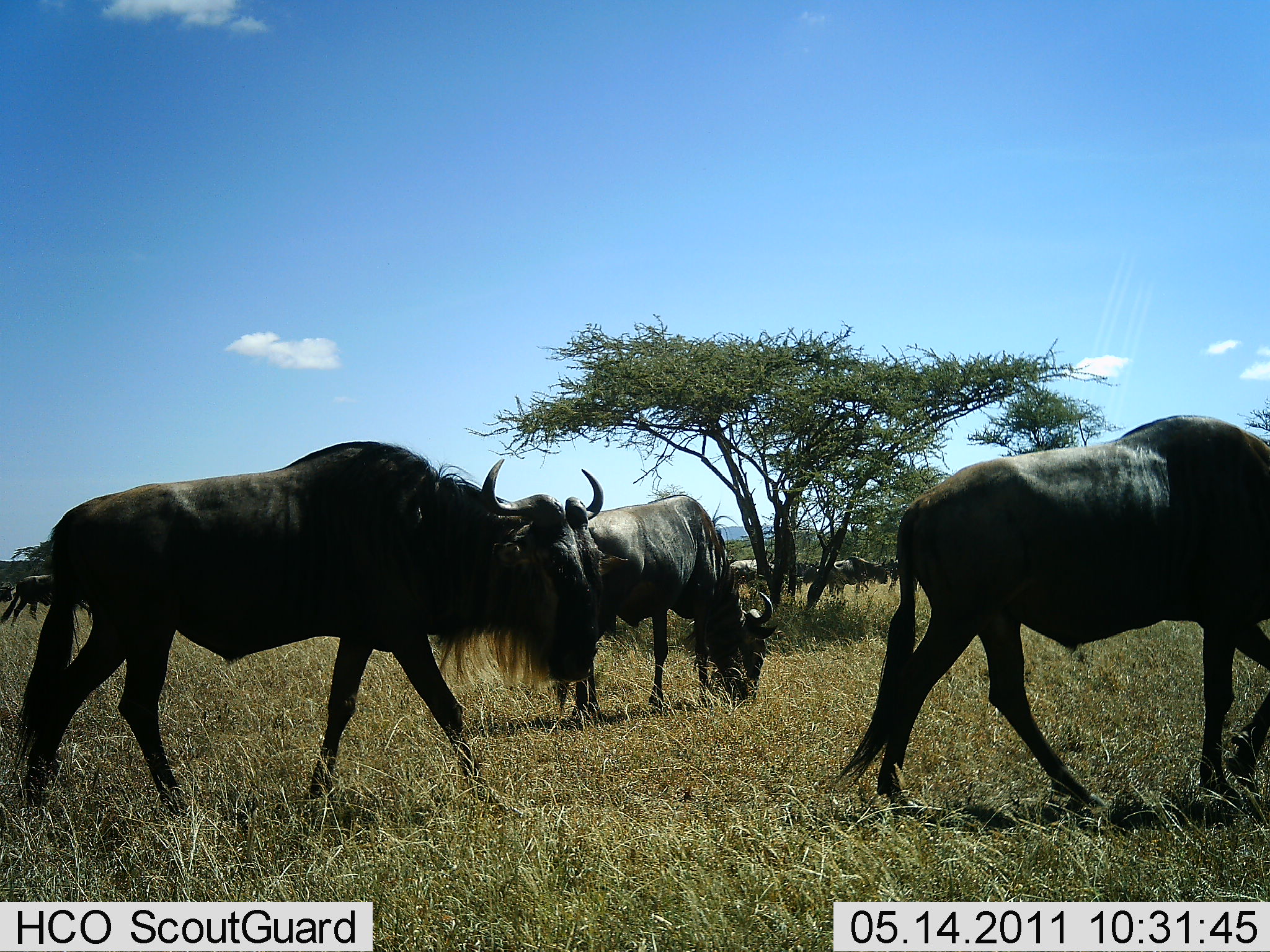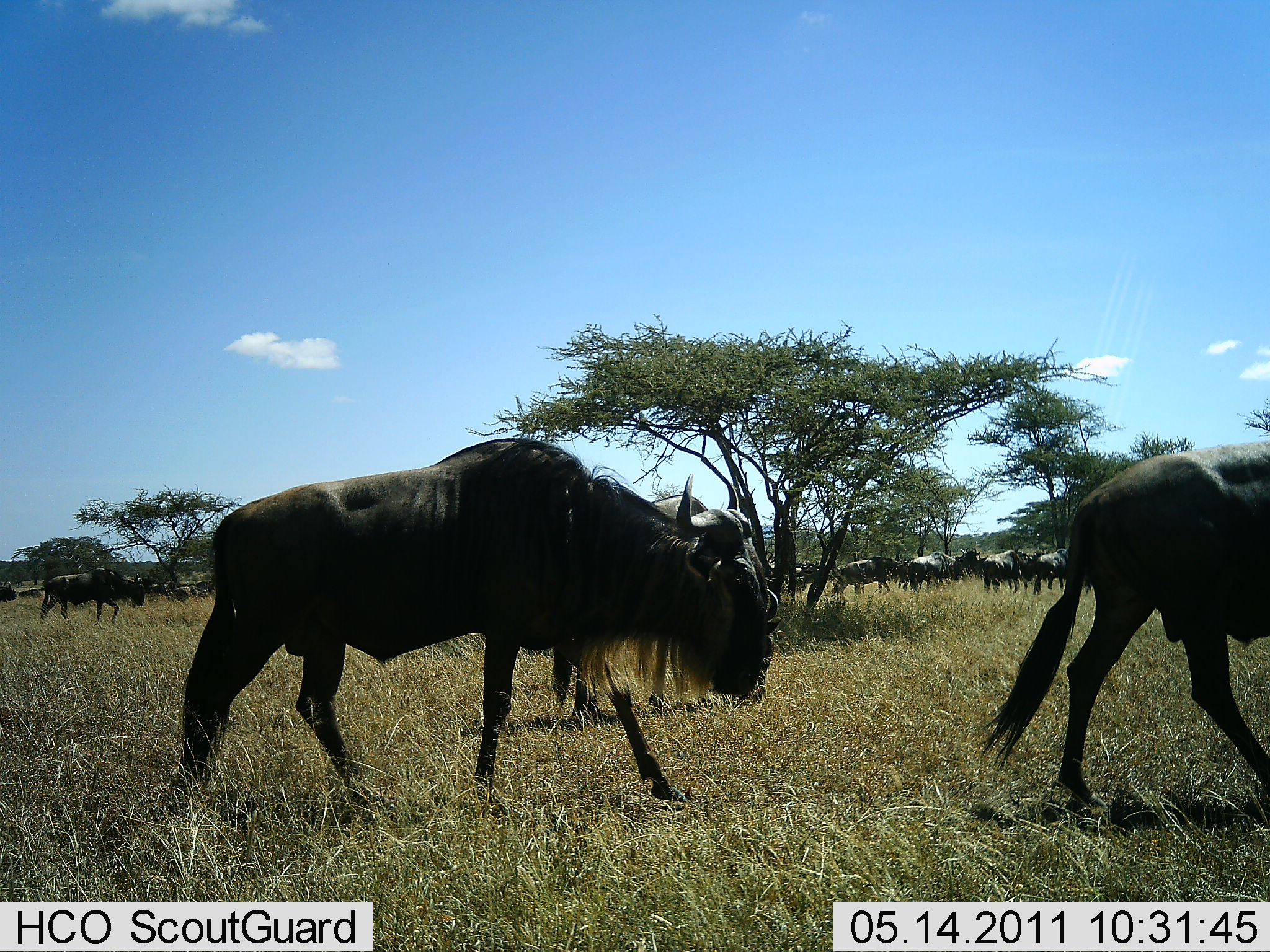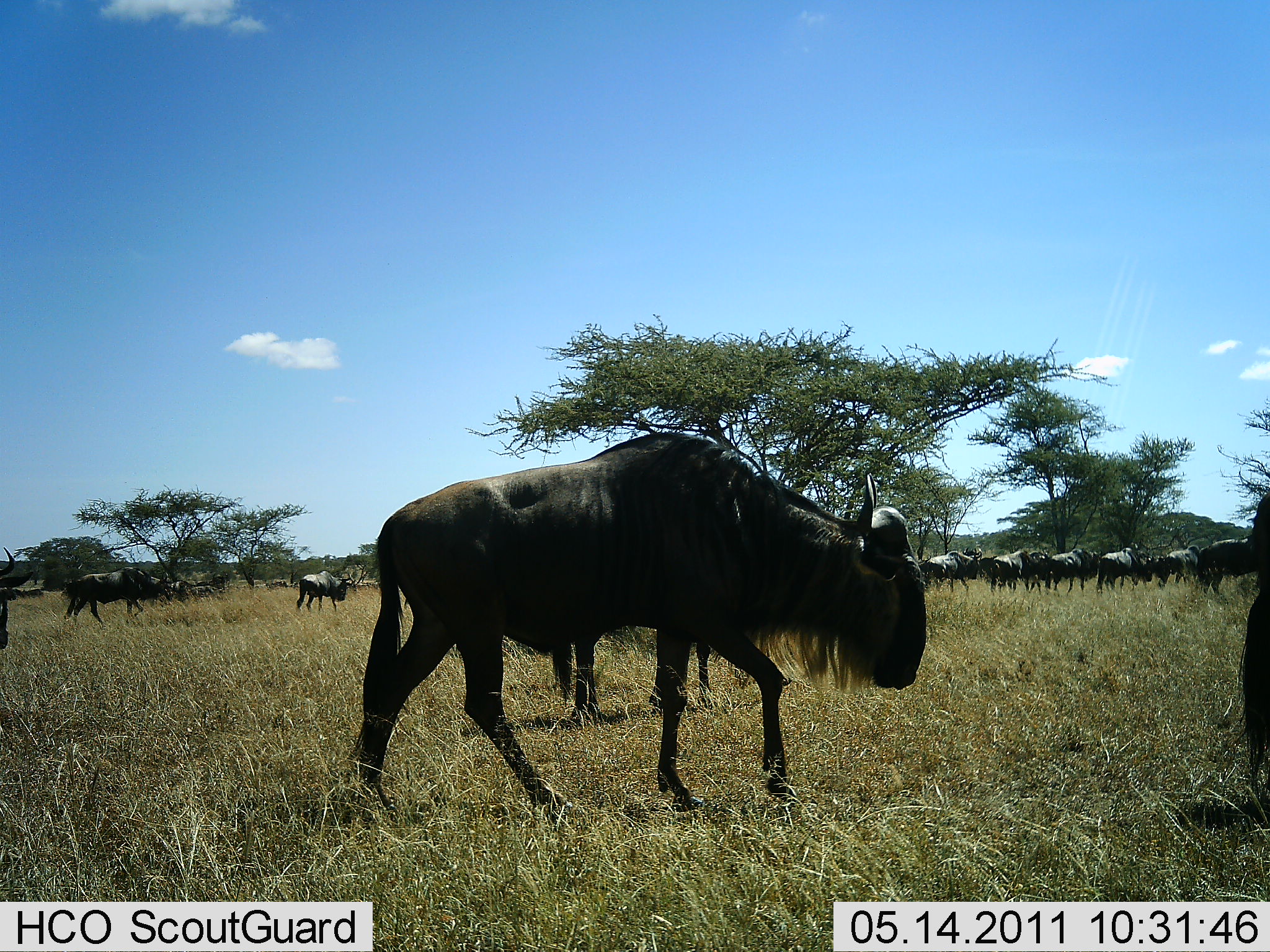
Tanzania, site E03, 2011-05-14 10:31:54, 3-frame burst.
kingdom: Animalia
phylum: Chordata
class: Mammalia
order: Artiodactyla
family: Bovidae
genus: Connochaetes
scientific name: Connochaetes taurinus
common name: blue wildebeest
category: wildebeest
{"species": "wildebeest (blue wildebeest) (Connochaetes taurinus)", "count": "11-50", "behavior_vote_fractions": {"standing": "33%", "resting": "0%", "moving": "83%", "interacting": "0%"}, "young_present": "0%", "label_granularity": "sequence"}